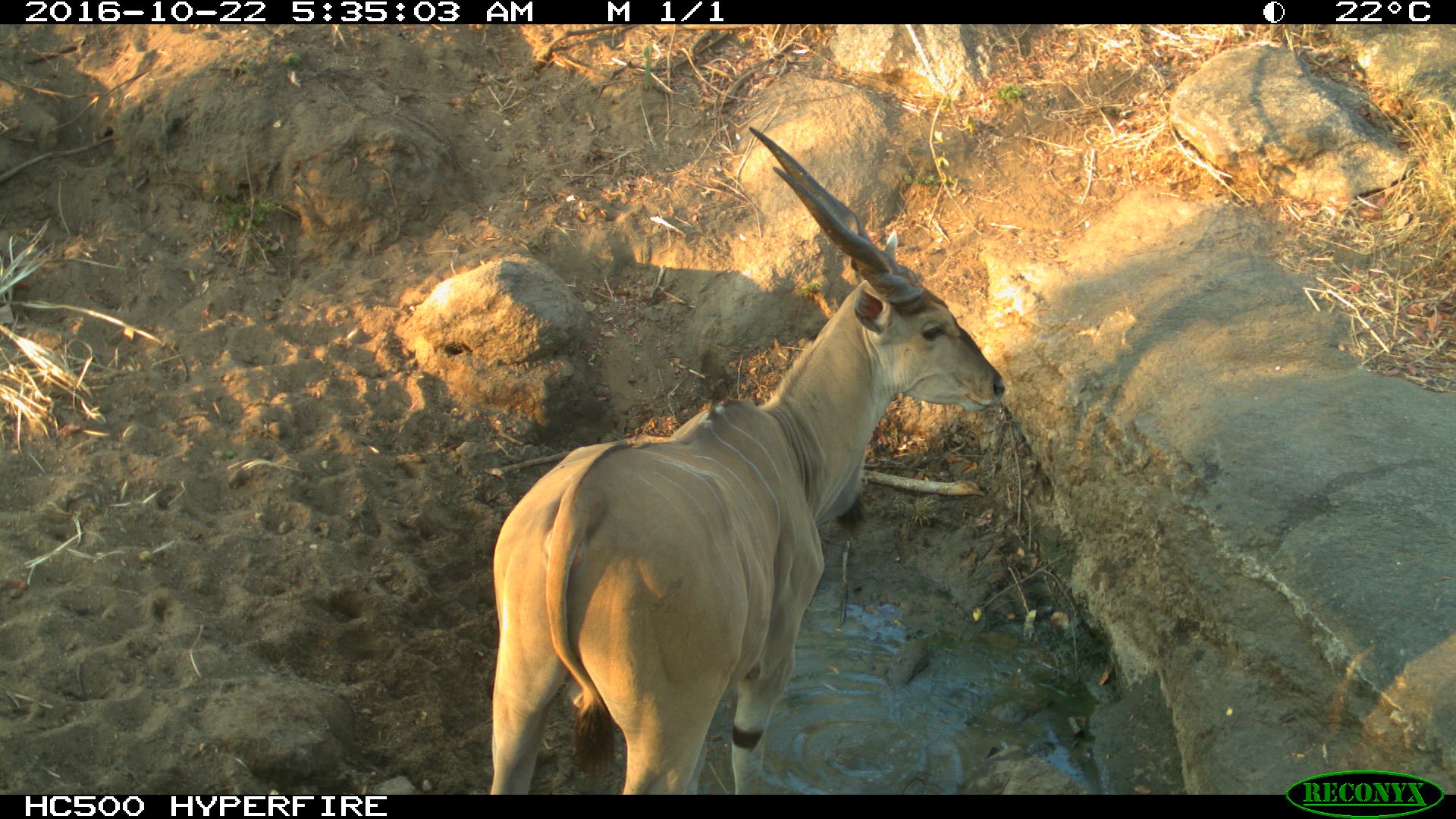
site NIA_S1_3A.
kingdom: Animalia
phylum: Chordata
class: Mammalia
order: Artiodactyla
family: Bovidae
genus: Tragelaphus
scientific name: Tragelaphus oryx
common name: eland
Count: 1.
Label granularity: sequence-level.